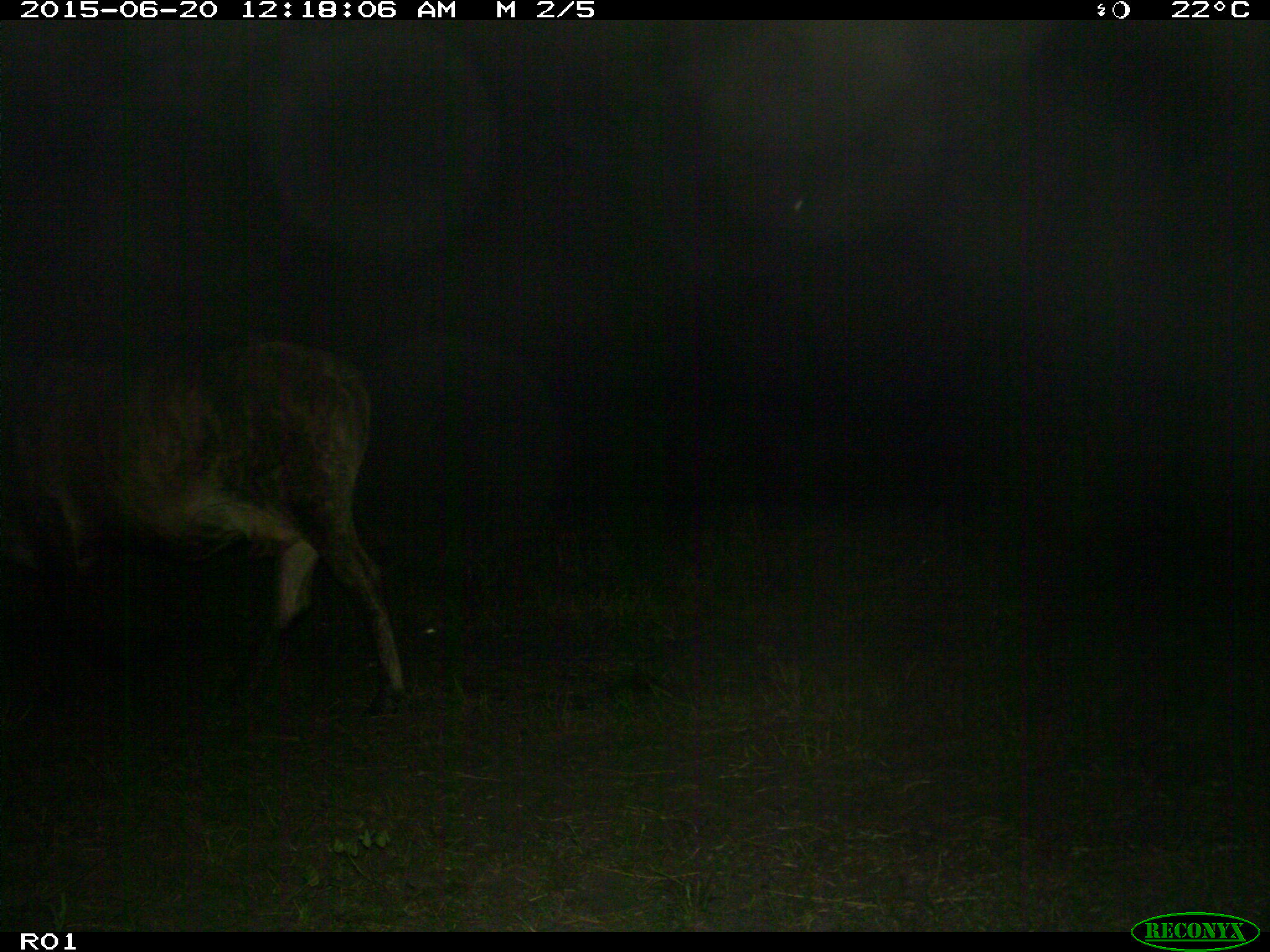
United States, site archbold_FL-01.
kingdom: Animalia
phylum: Chordata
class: Mammalia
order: Artiodactyla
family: Bovidae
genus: Bos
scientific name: Bos taurus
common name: domestic cow